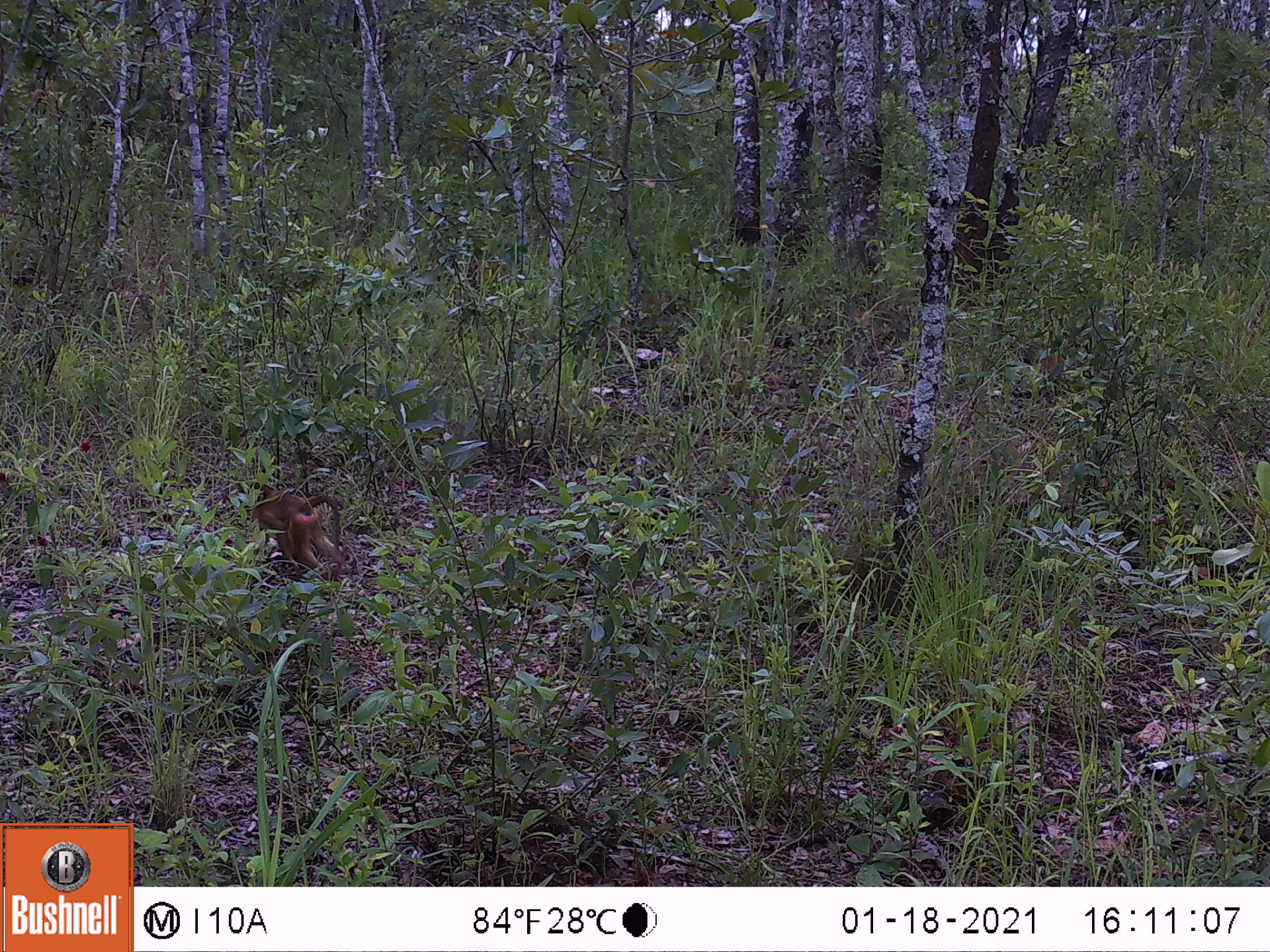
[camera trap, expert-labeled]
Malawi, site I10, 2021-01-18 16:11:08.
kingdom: Animalia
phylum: Chordata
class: Mammalia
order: Primates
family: Cercopithecidae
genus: Papio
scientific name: Papio cynocephalus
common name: yellow baboon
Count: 1.